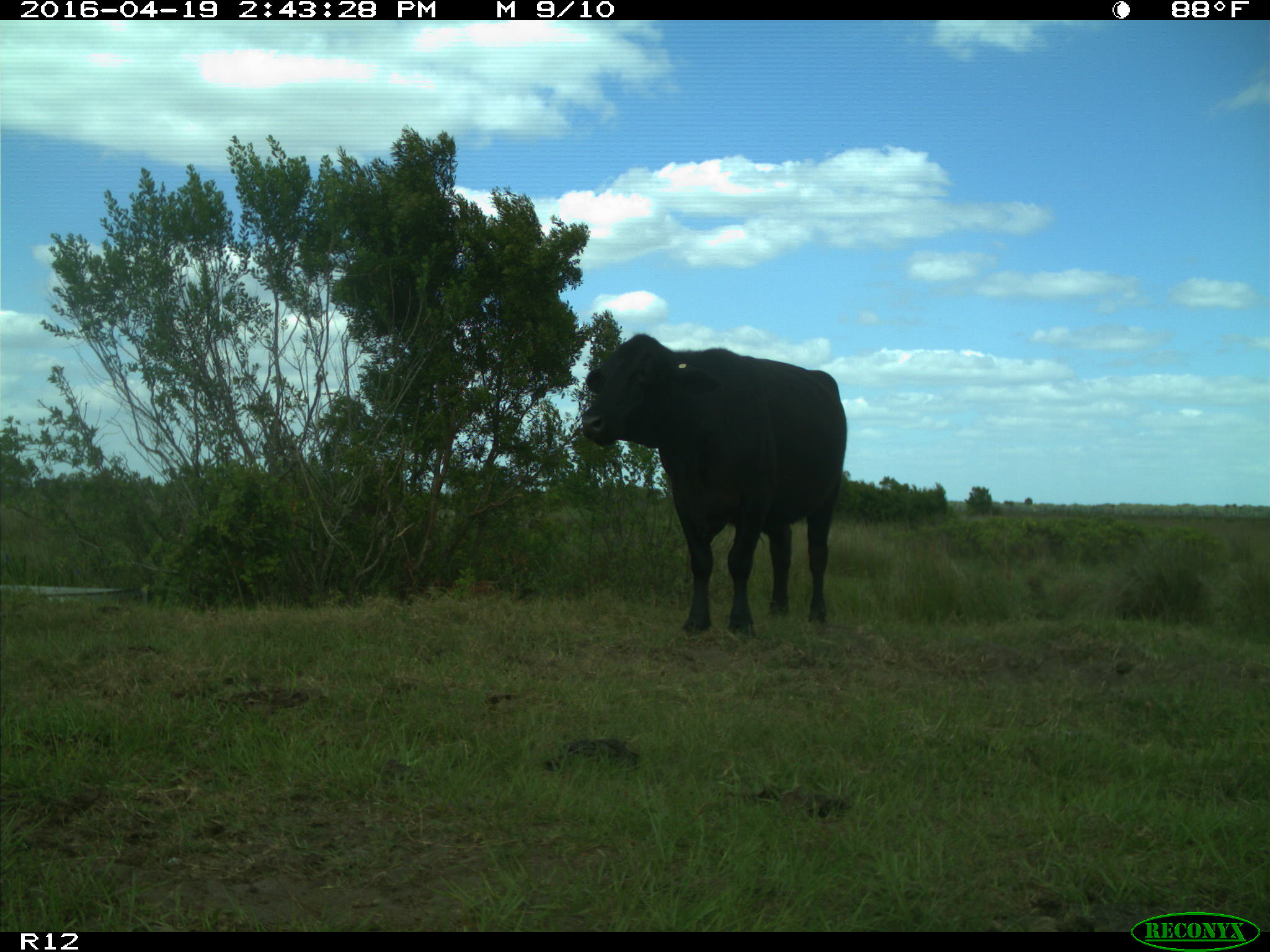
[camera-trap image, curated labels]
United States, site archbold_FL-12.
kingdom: Animalia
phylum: Chordata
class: Mammalia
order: Artiodactyla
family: Bovidae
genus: Bos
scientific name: Bos taurus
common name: domestic cow